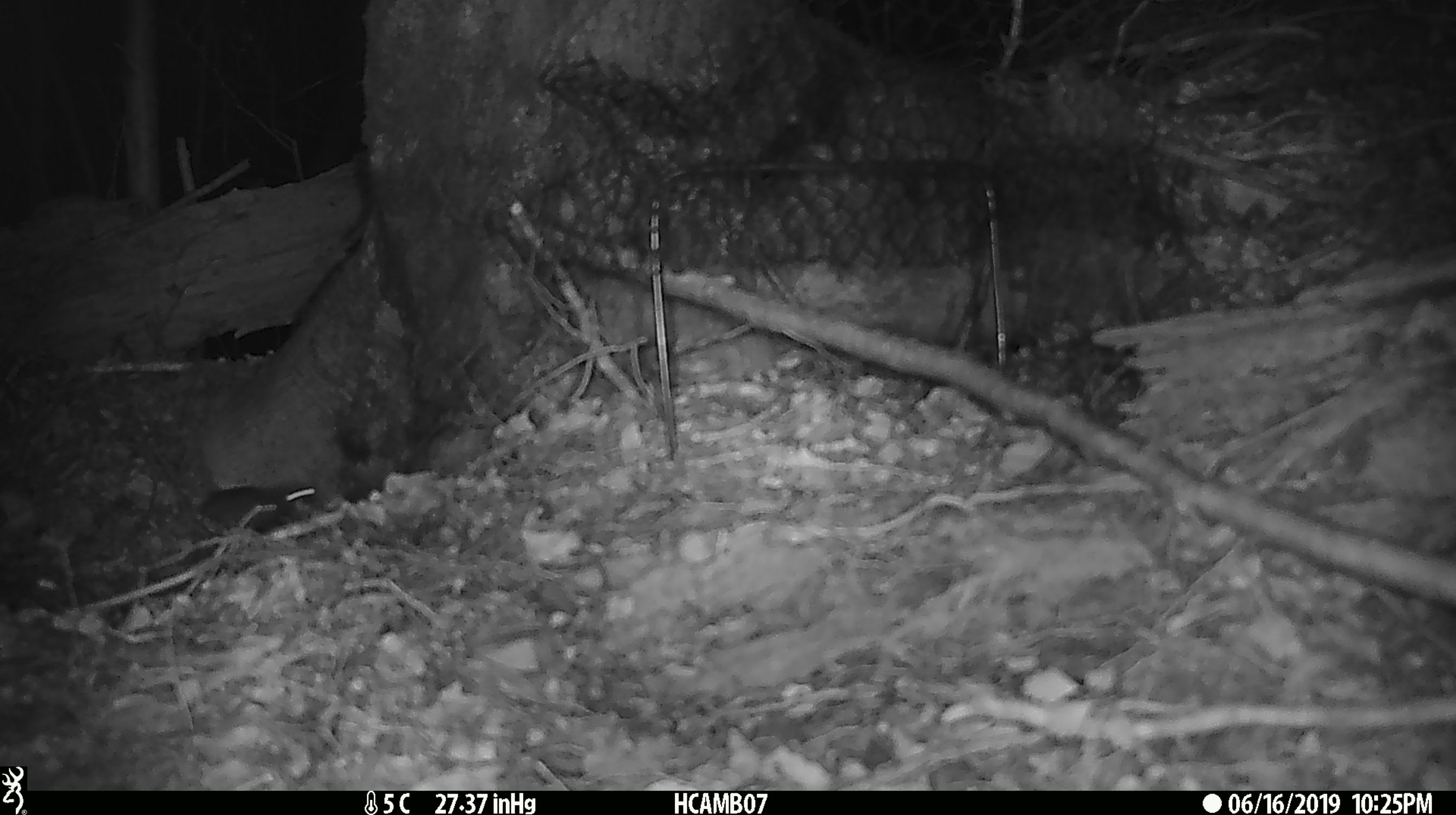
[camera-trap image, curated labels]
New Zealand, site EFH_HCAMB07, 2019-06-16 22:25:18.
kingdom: Animalia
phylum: Chordata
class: Mammalia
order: Rodentia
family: Muridae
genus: Mus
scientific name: Mus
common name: mouse